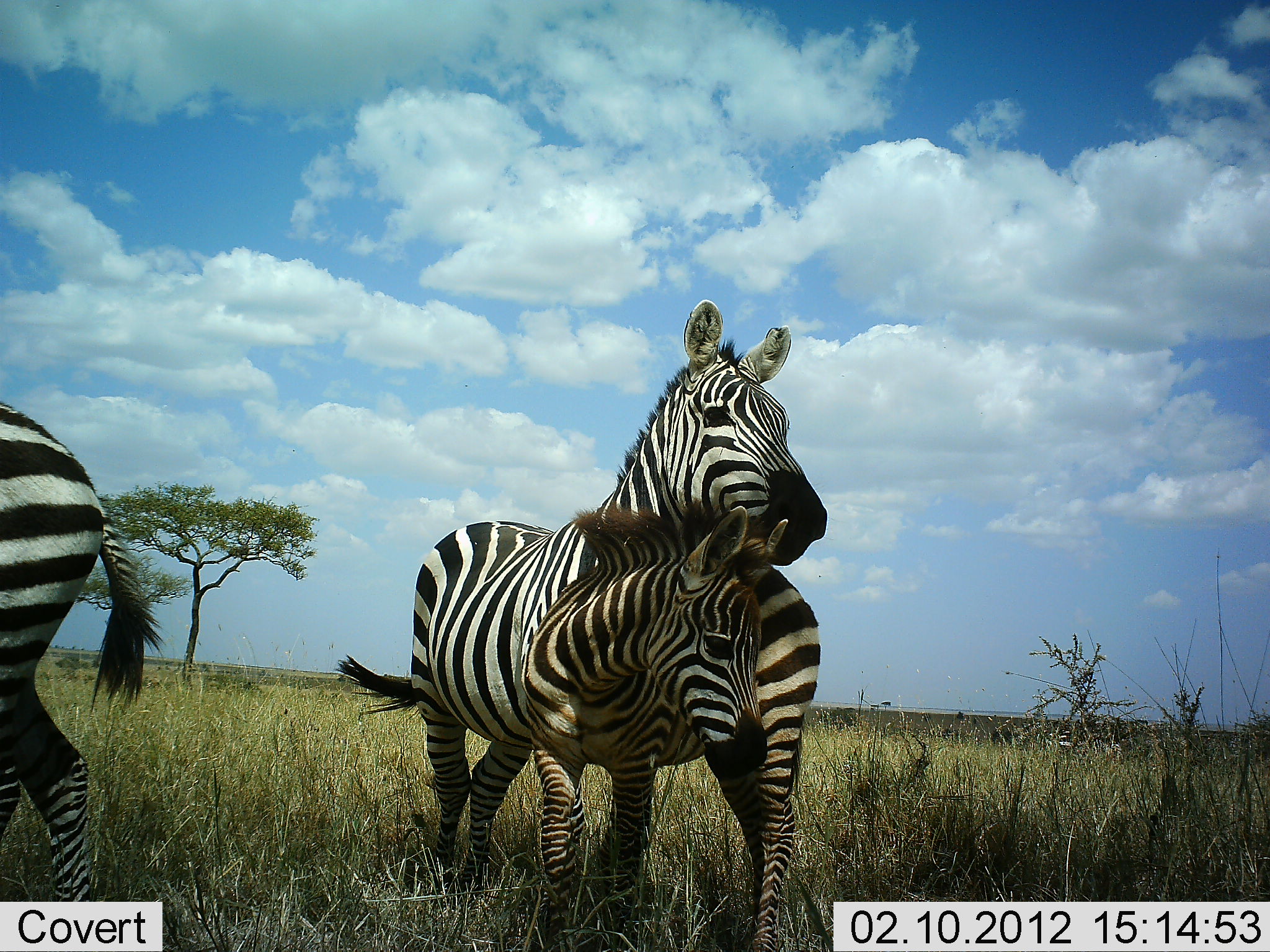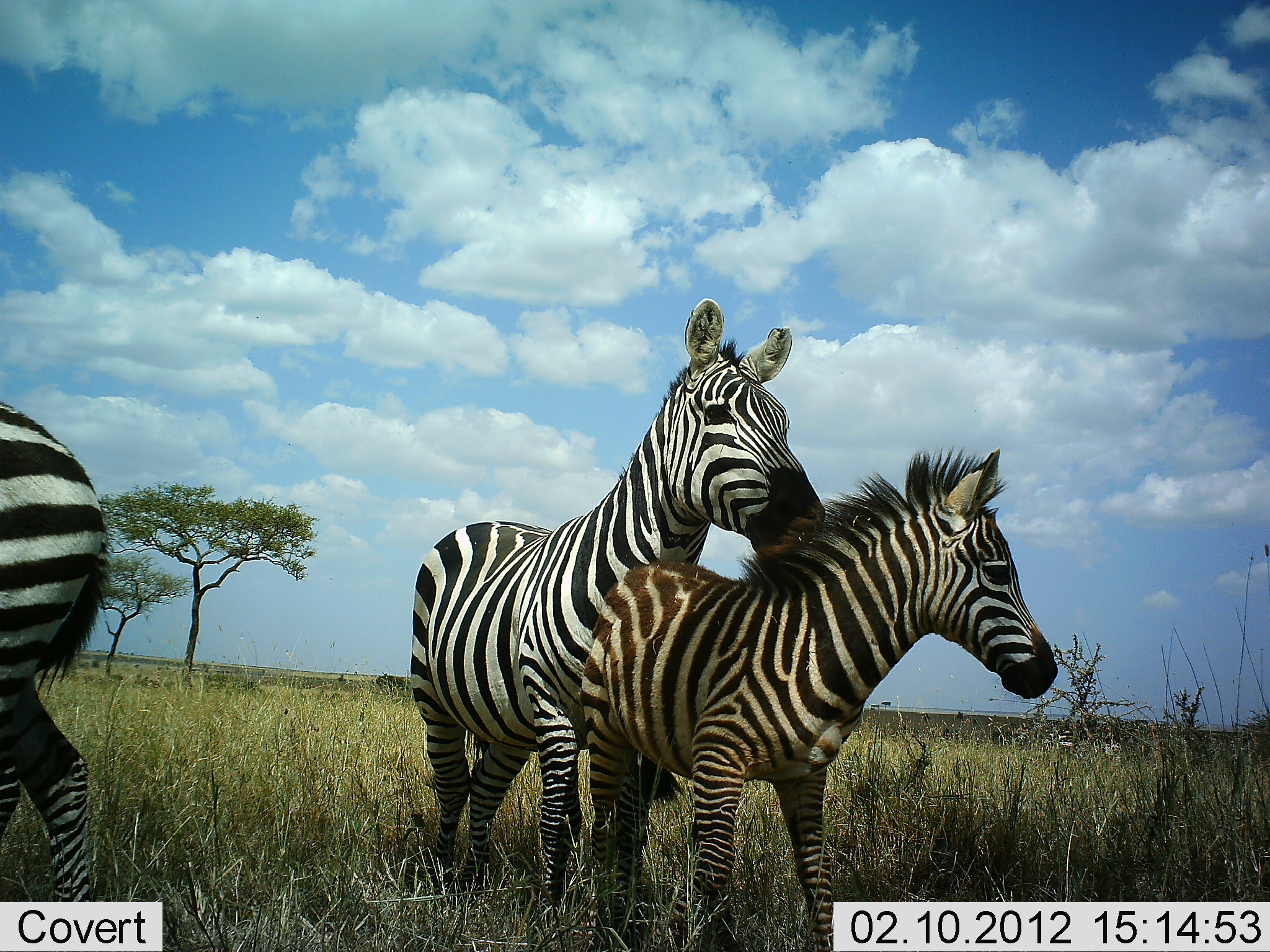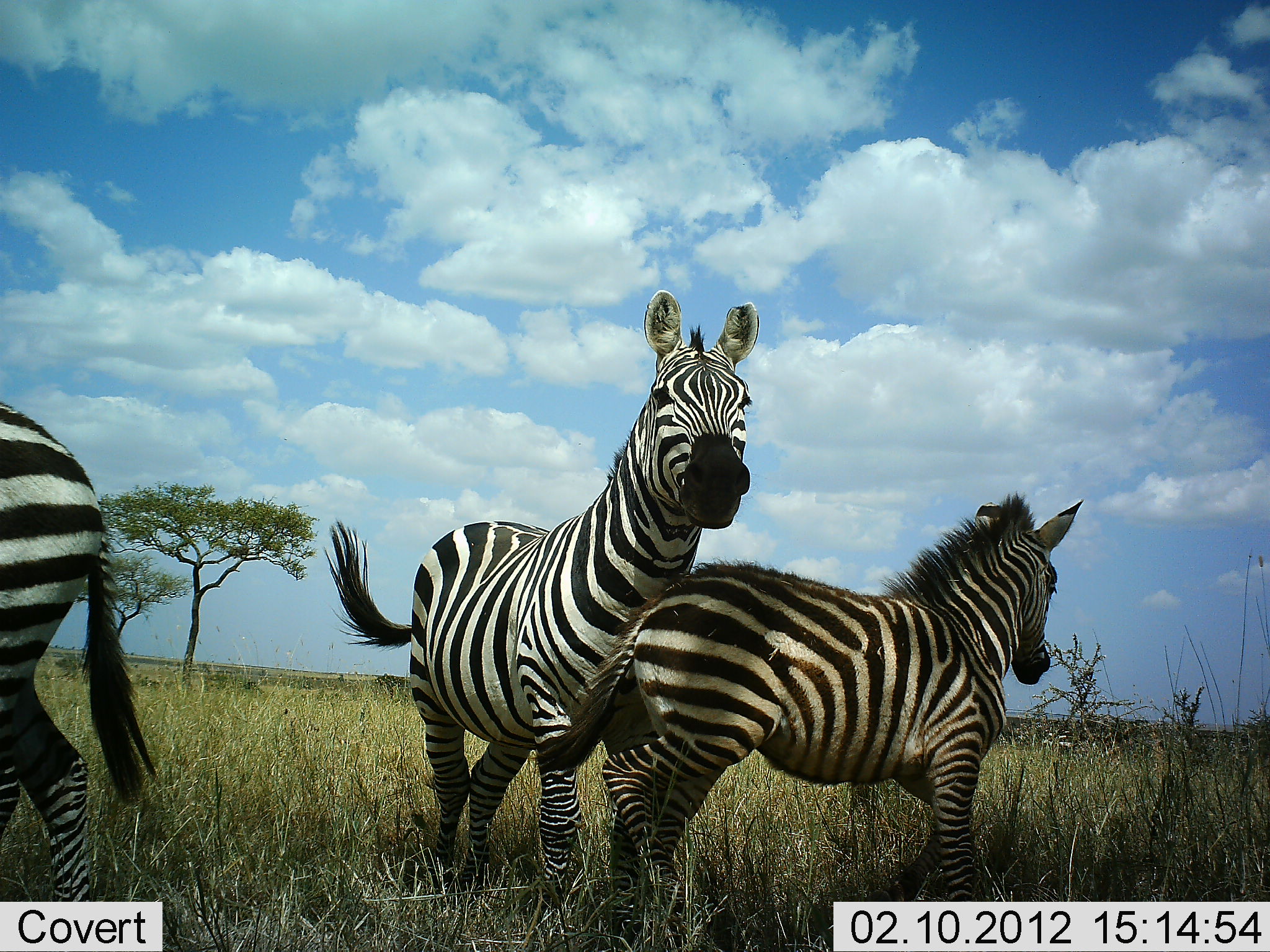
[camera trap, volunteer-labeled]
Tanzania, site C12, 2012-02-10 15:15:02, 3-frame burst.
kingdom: Animalia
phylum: Chordata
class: Mammalia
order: Perissodactyla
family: Equidae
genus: Equus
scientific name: Equus quagga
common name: plains zebra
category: zebra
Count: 3.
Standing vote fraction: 83%.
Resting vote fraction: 0%.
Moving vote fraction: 56%.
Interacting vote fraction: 39%.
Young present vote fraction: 72%.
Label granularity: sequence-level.